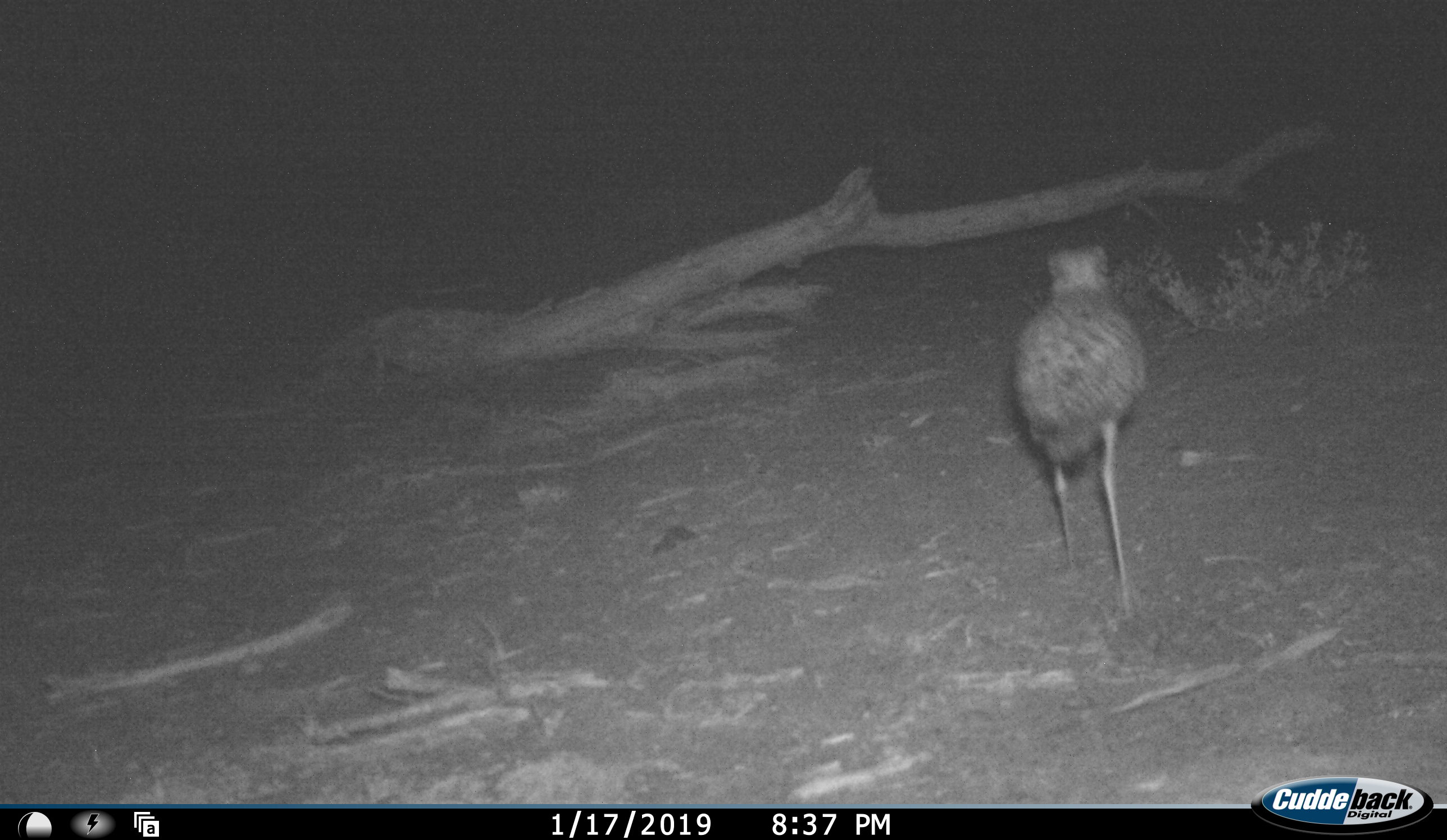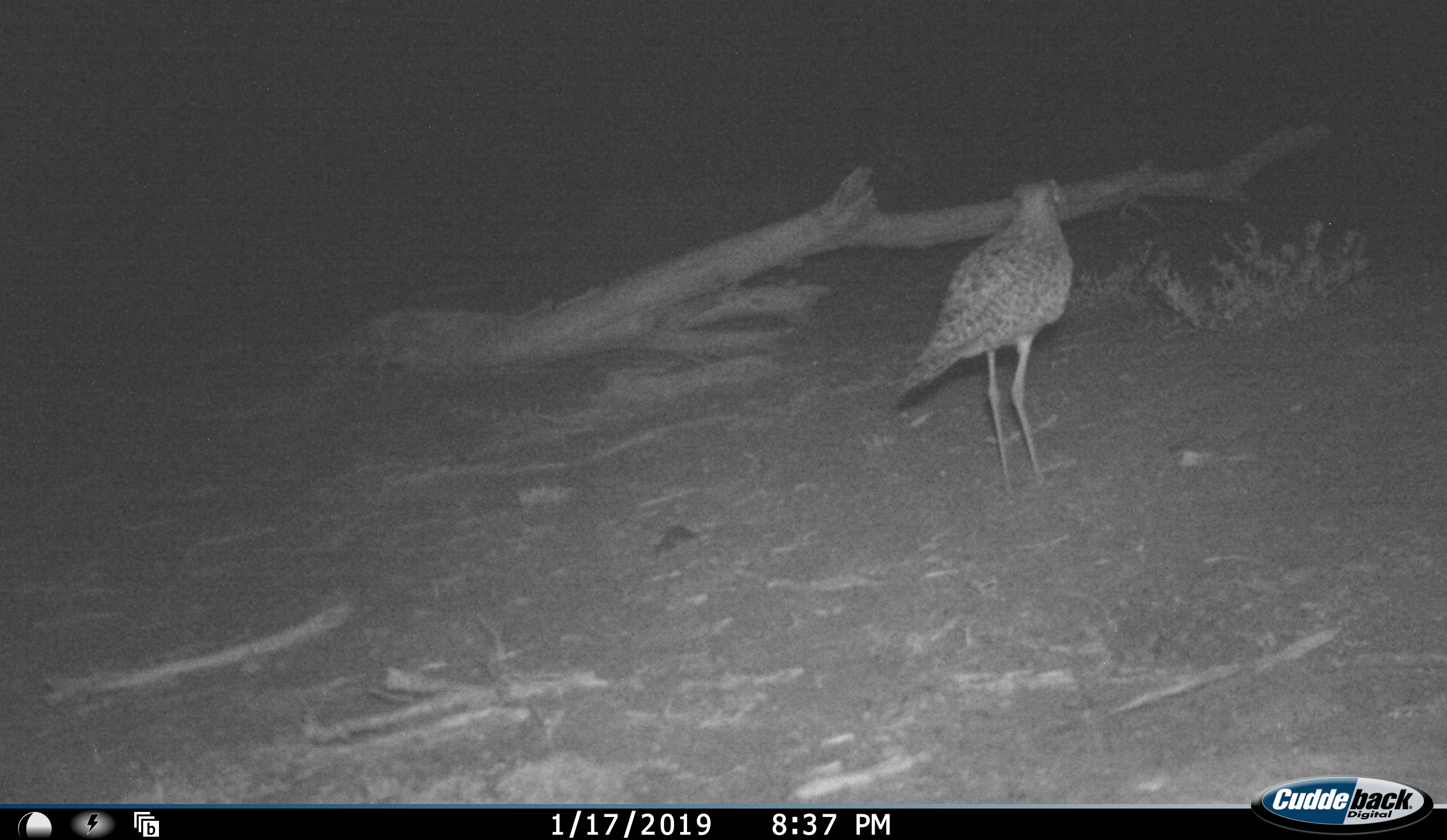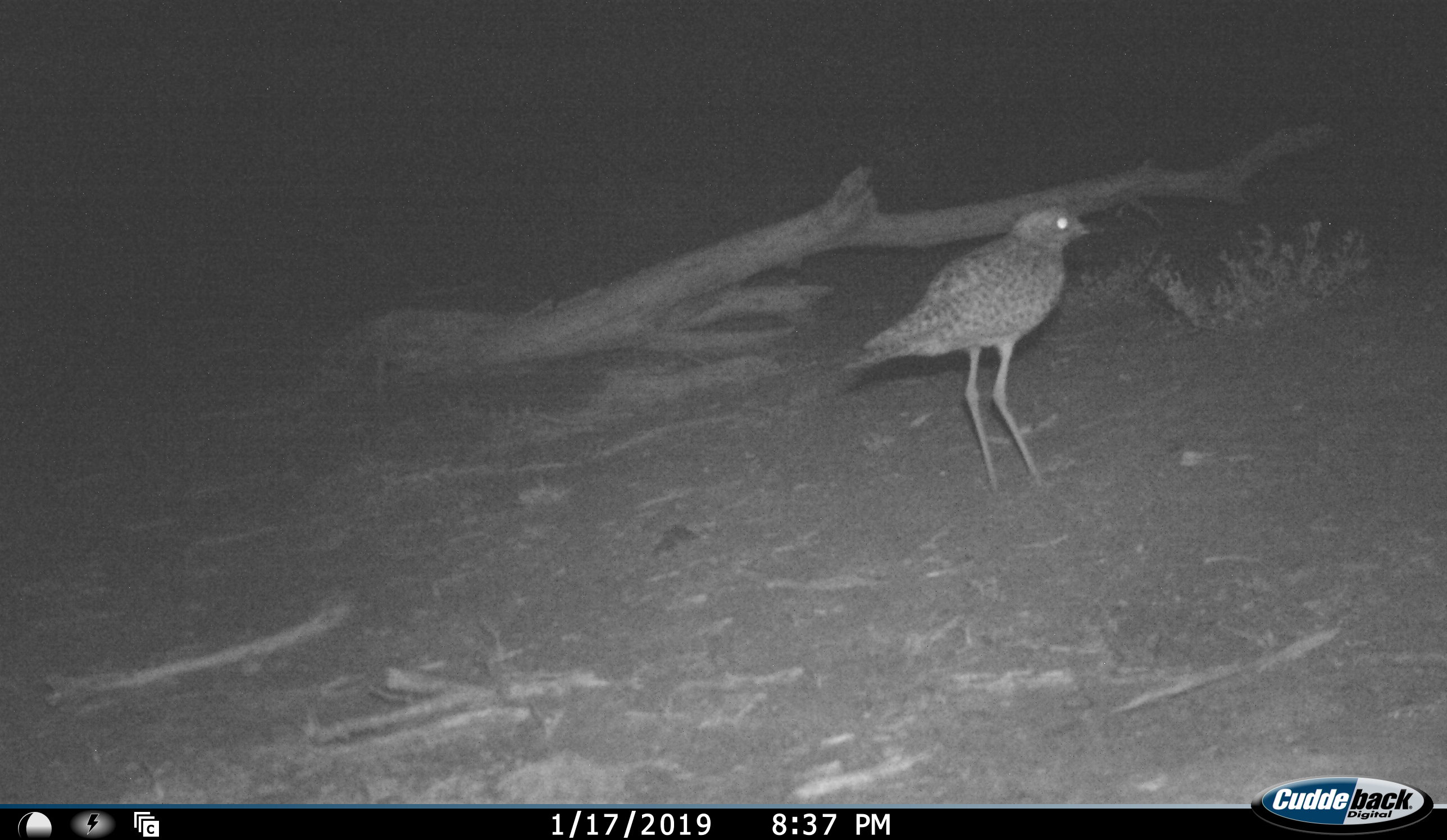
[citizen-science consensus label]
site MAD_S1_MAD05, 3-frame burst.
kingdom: Animalia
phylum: Chordata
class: Aves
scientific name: Aves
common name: bird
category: birdother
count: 1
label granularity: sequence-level